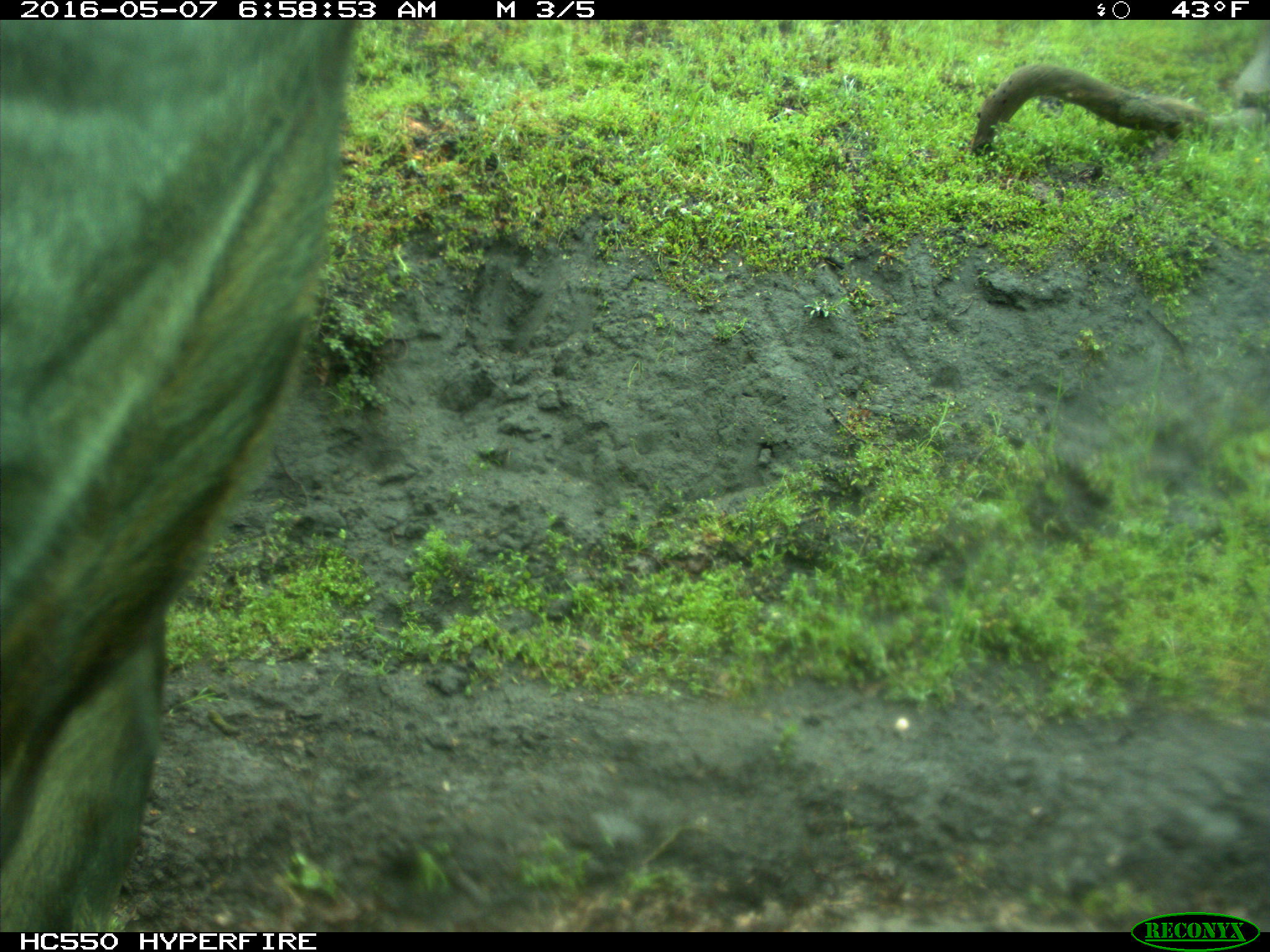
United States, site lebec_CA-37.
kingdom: Animalia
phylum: Chordata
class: Mammalia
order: Artiodactyla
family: Bovidae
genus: Bos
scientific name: Bos taurus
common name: domestic cow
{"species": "Bos taurus (domestic cow)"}